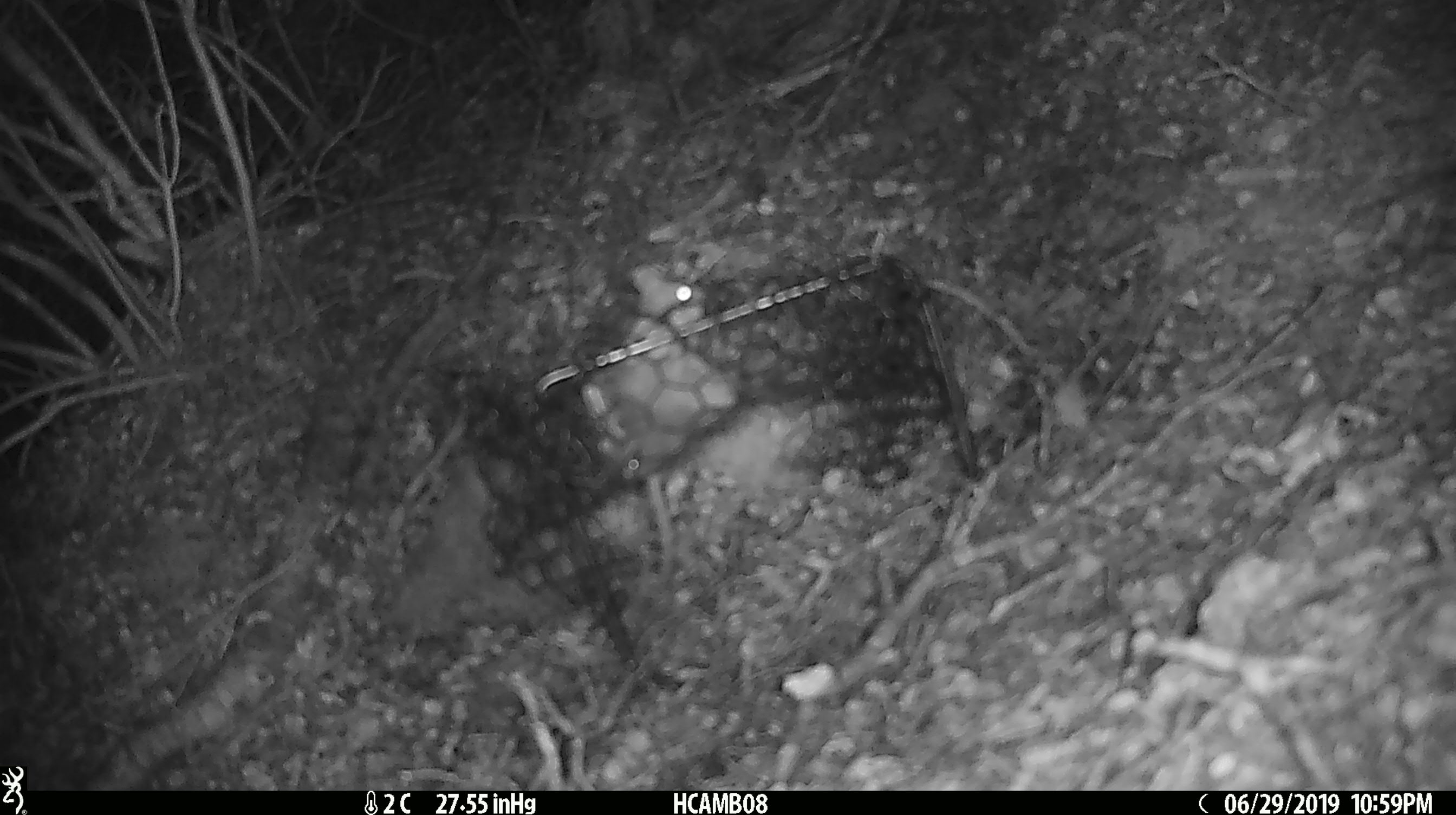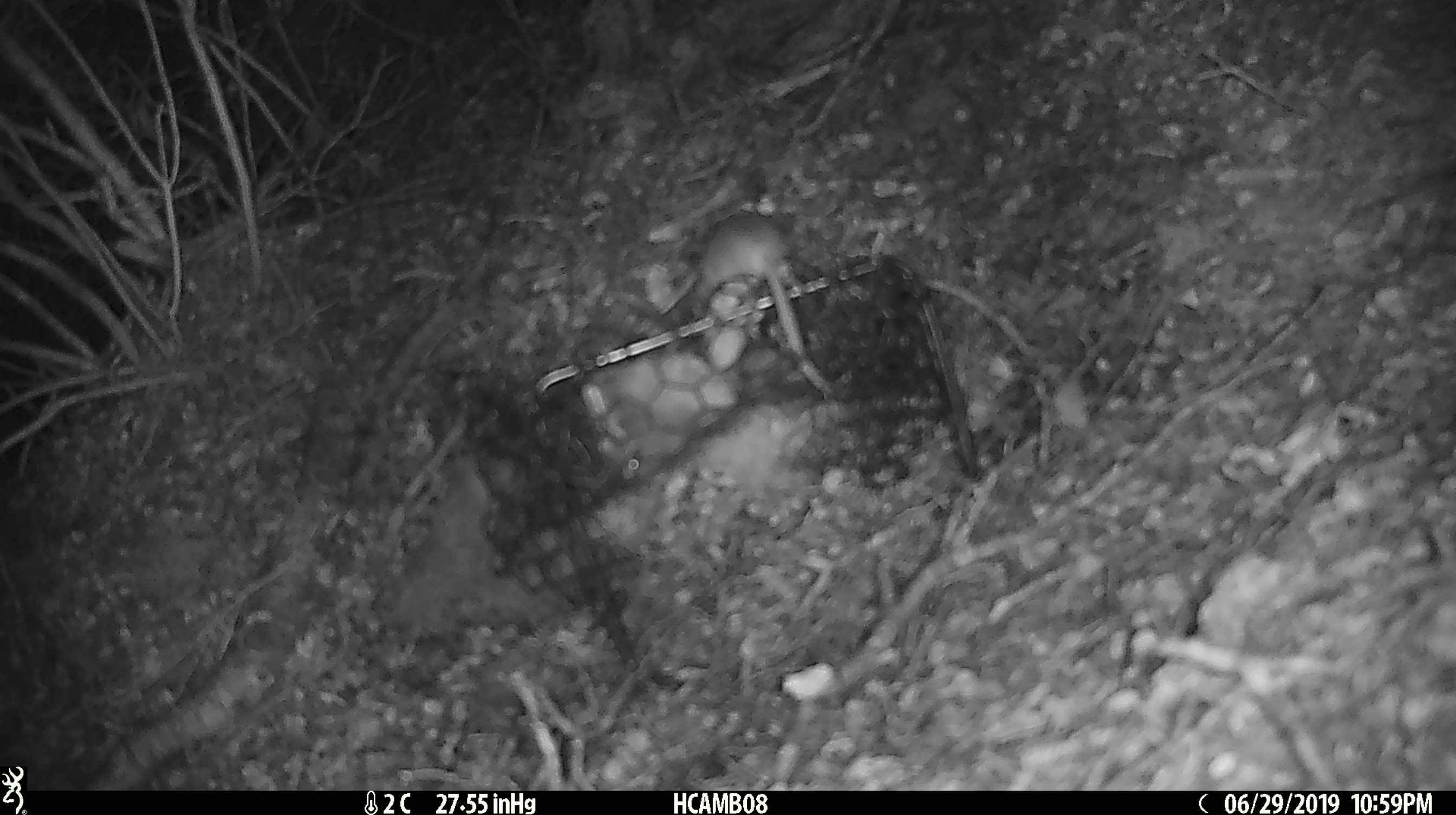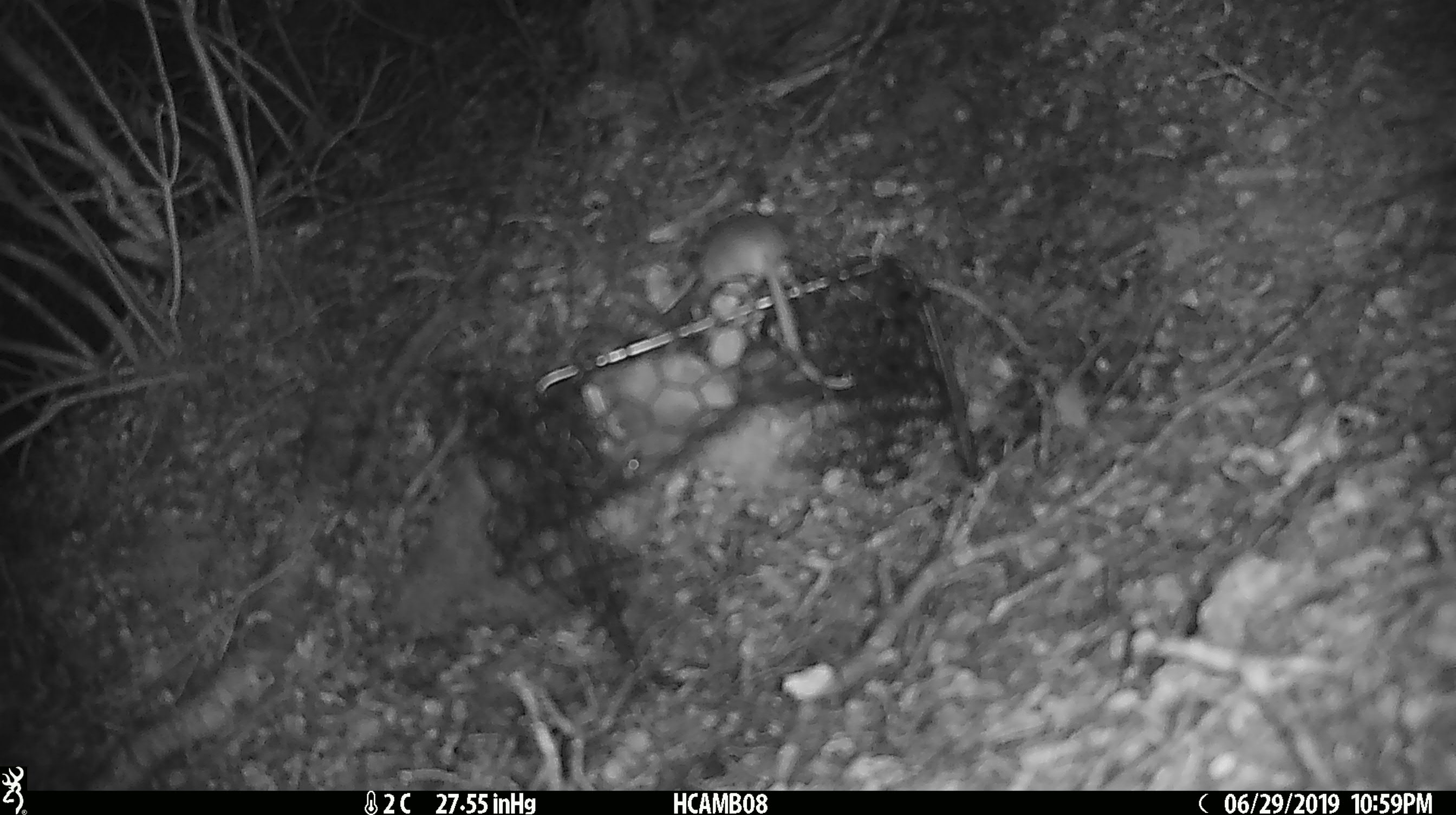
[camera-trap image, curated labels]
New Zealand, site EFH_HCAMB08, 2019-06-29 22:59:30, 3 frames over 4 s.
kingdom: Animalia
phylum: Chordata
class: Mammalia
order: Rodentia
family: Muridae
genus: Mus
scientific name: Mus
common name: mouse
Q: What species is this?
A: Mouse (Mus).